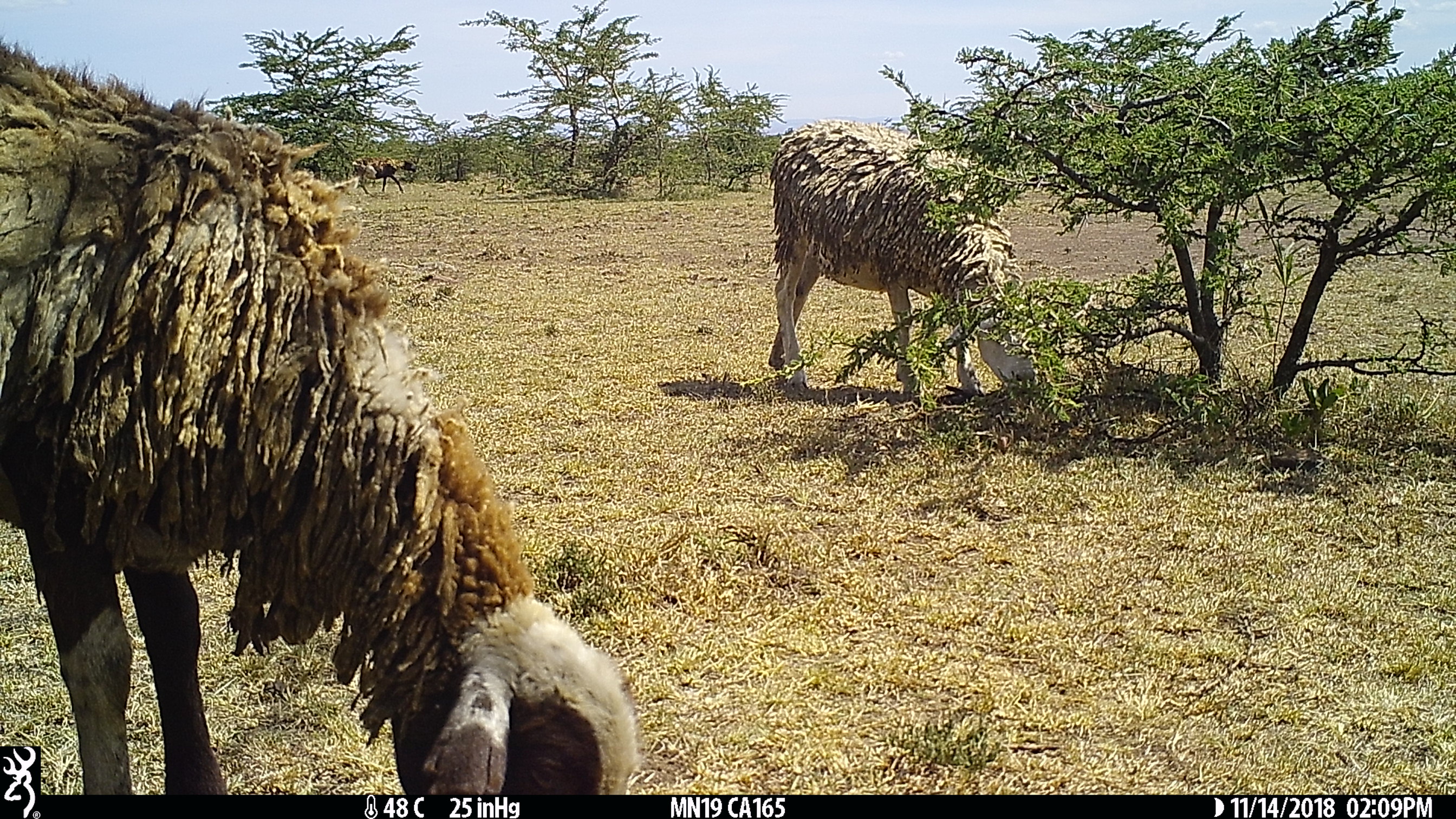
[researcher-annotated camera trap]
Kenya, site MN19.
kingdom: Animalia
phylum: Chordata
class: Mammalia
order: Artiodactyla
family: Bovidae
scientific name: Bovidae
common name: sheep or goat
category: shoat